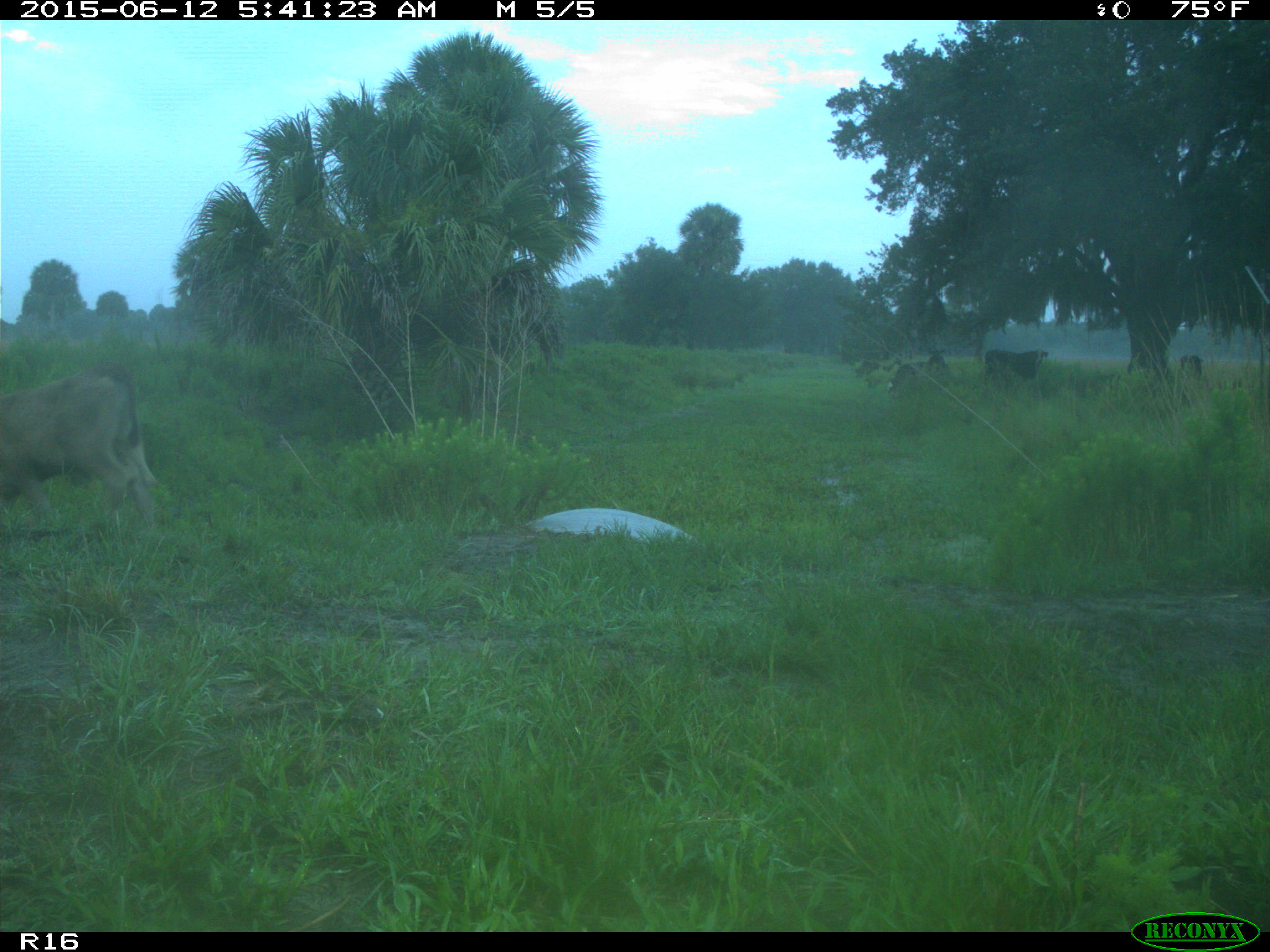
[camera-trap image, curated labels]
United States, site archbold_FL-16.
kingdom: Animalia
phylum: Chordata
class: Mammalia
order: Artiodactyla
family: Bovidae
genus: Bos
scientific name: Bos taurus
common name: domestic cow